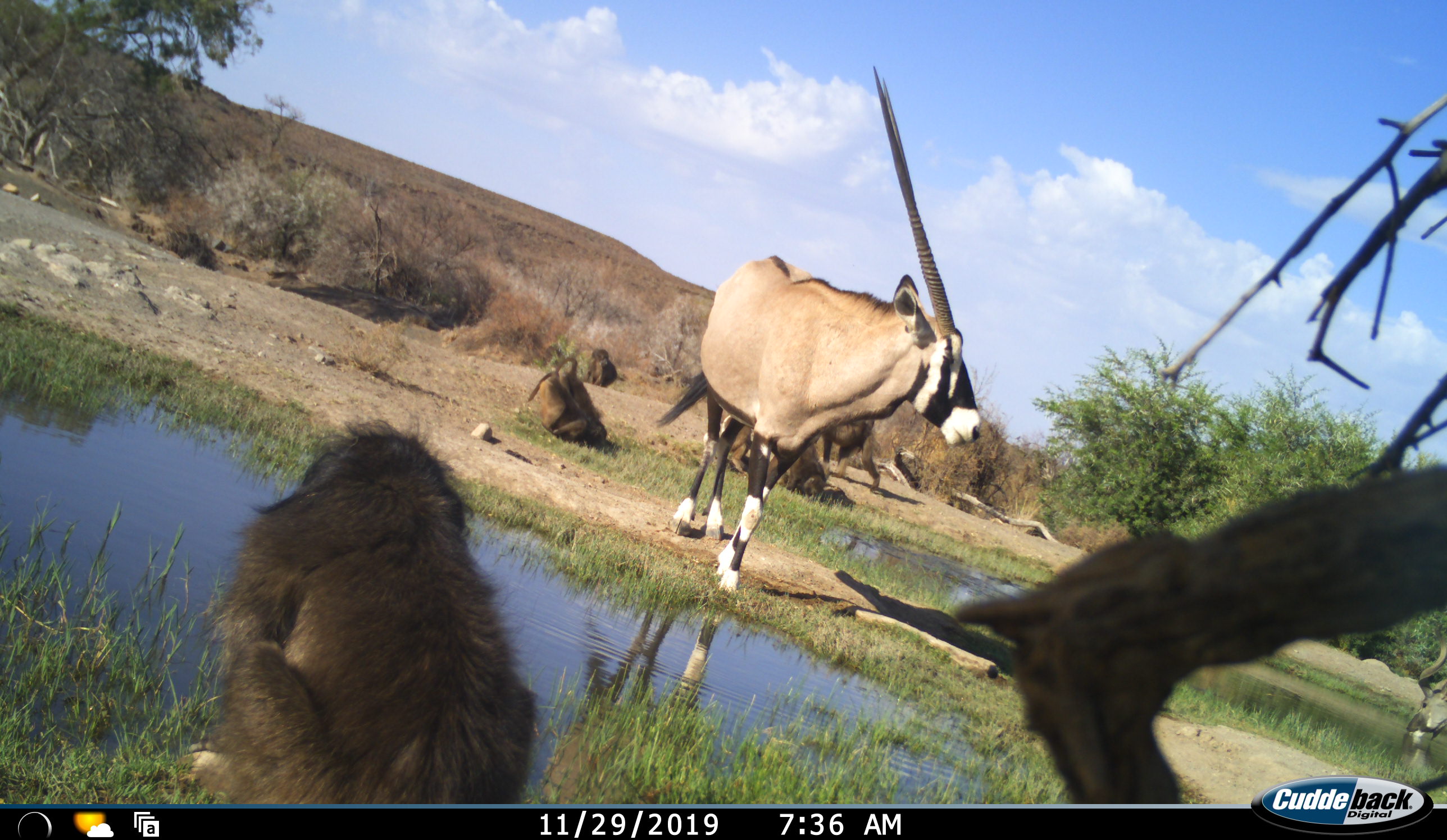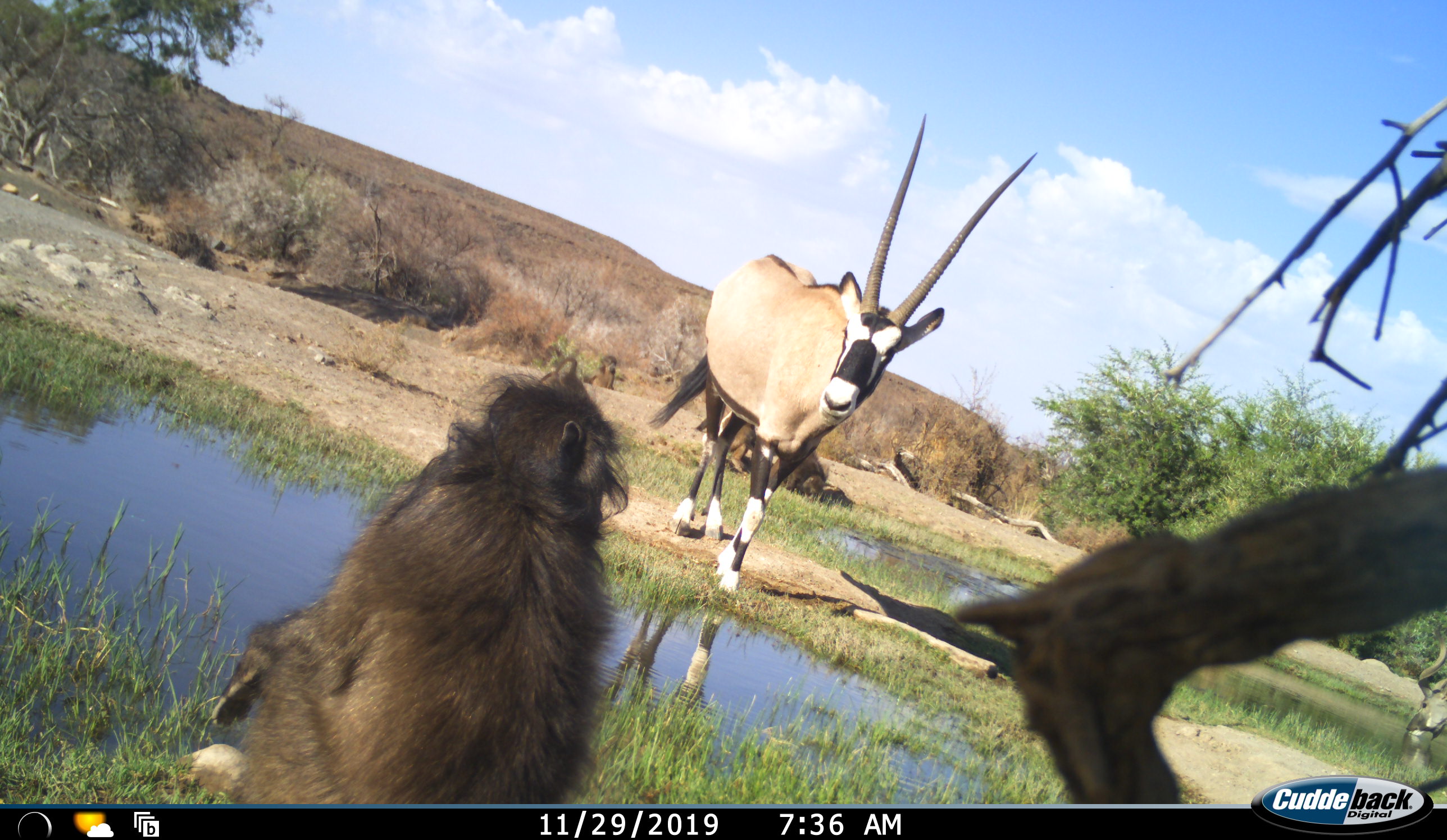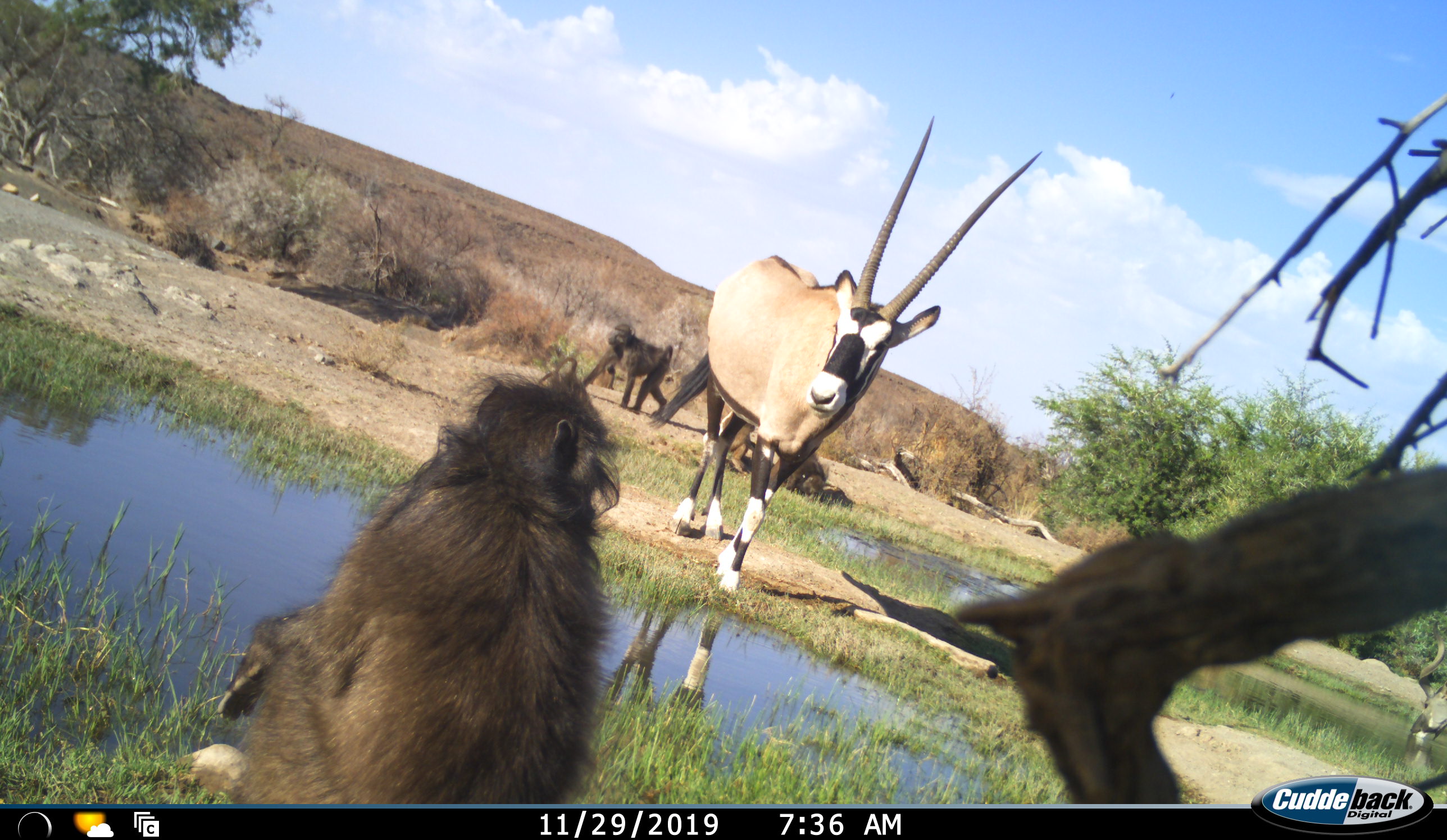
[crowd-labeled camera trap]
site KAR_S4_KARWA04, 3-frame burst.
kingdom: Animalia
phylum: Chordata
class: Mammalia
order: Primates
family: Cercopithecidae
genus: Papio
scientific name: Papio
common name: baboon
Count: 5.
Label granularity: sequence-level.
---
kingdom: Animalia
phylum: Chordata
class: Mammalia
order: Artiodactyla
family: Bovidae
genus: Oryx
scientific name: Oryx gazella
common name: gemsbok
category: oryx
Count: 1.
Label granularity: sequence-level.